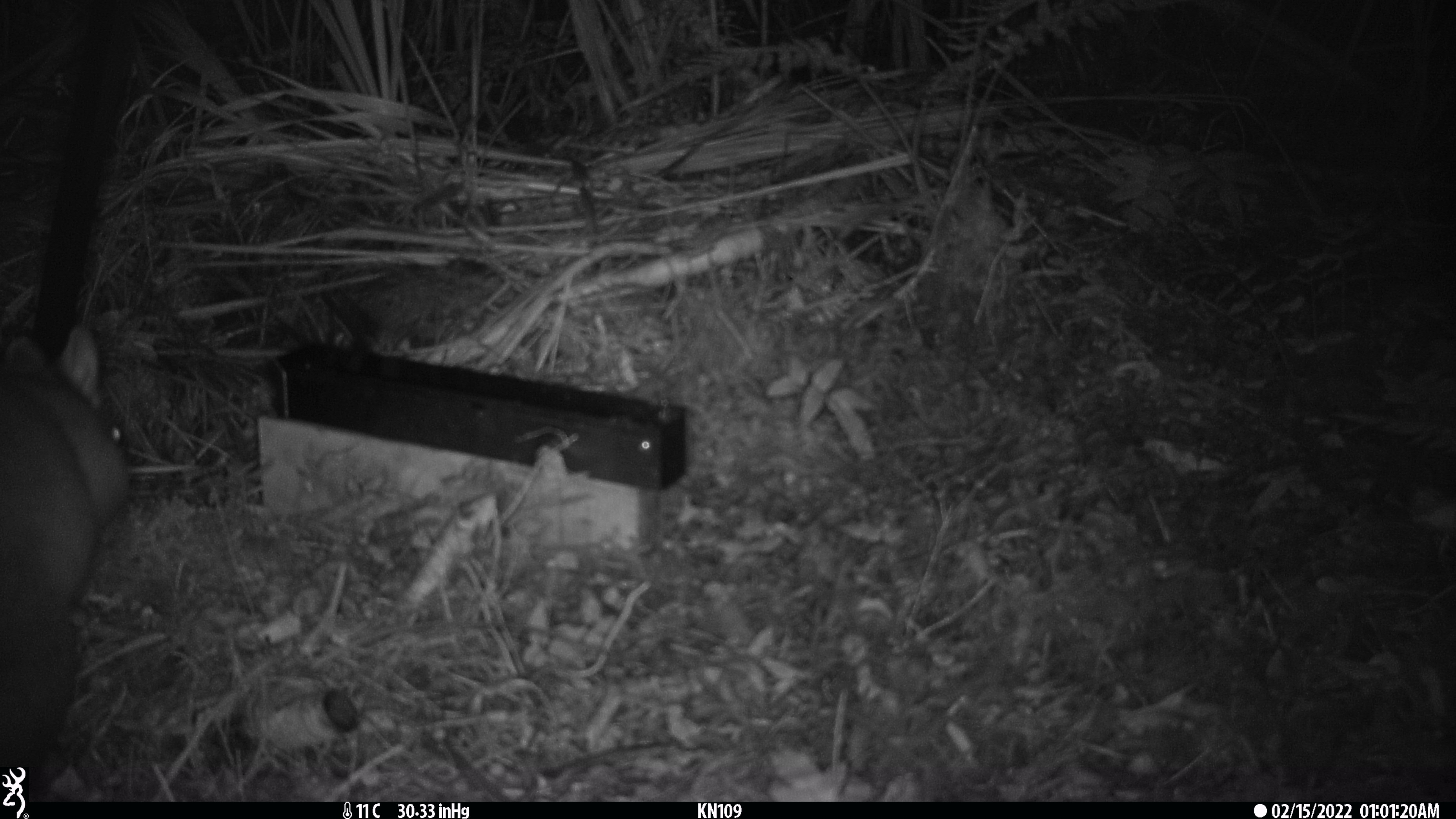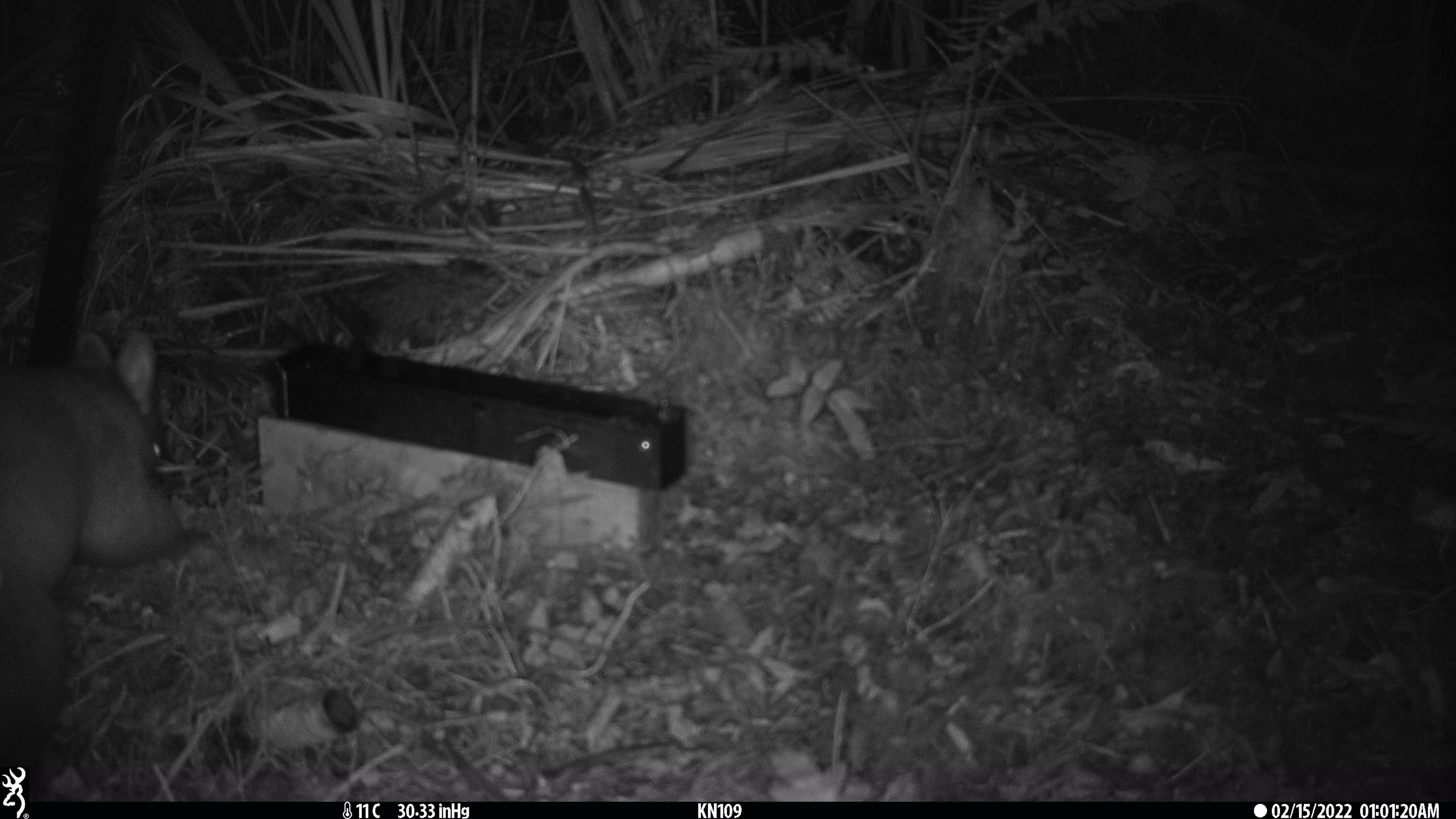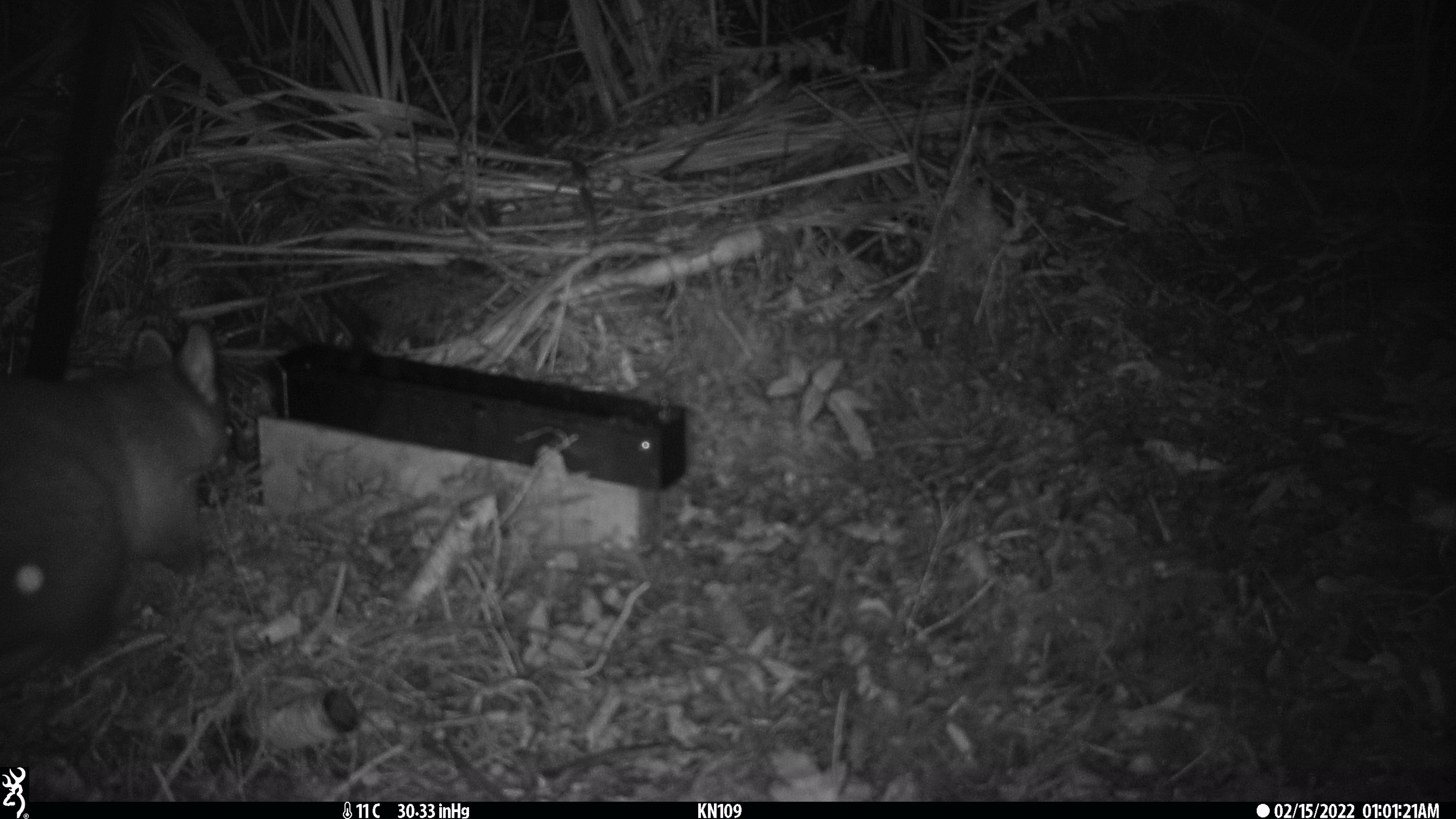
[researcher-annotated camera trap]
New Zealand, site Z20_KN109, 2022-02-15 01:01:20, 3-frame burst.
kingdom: Animalia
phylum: Chordata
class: Mammalia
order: Diprotodontia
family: Phalangeridae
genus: Trichosurus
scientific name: Trichosurus vulpecula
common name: common brushtail possum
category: possum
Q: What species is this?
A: Possum (common brushtail possum) (Trichosurus vulpecula).